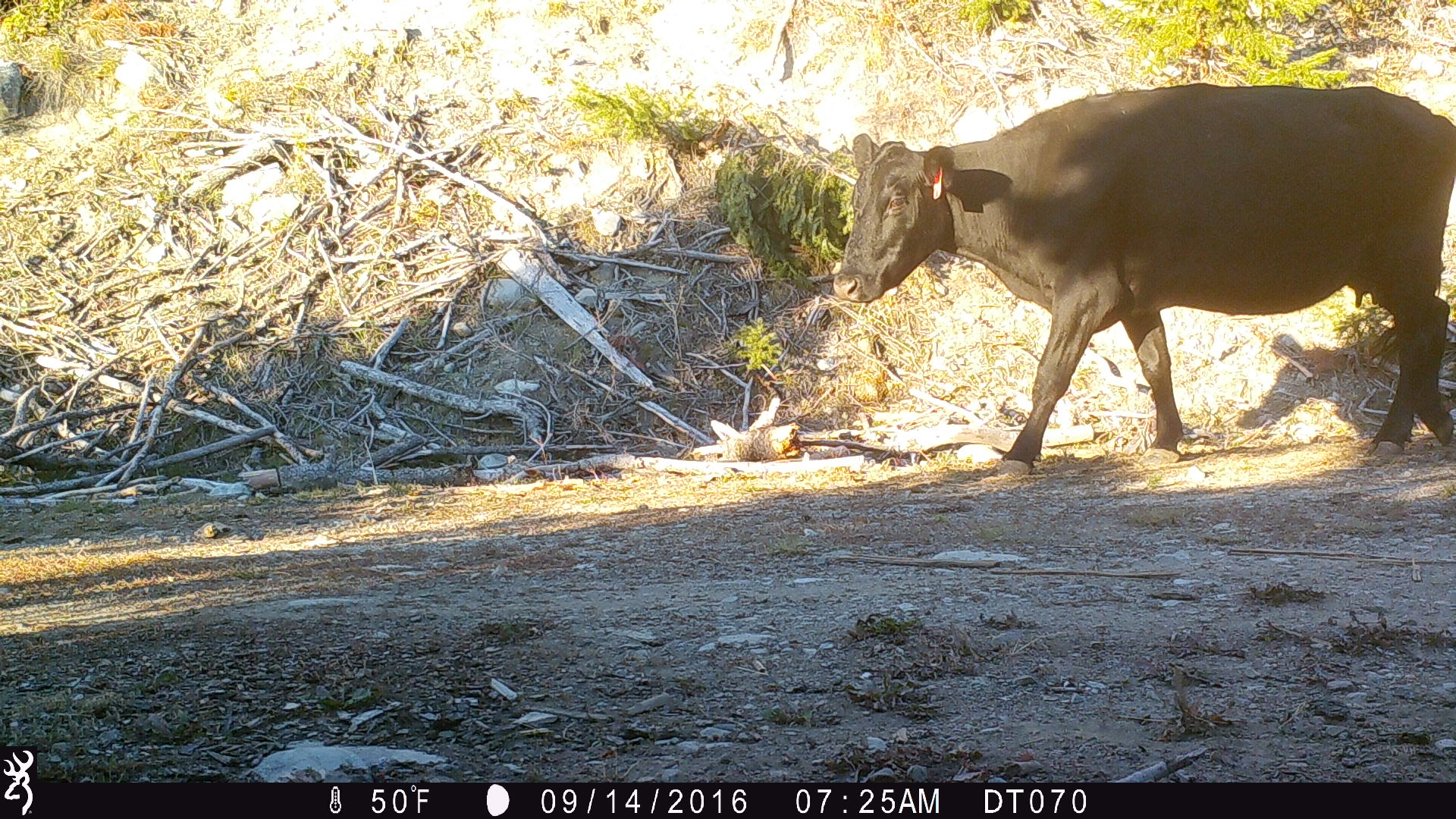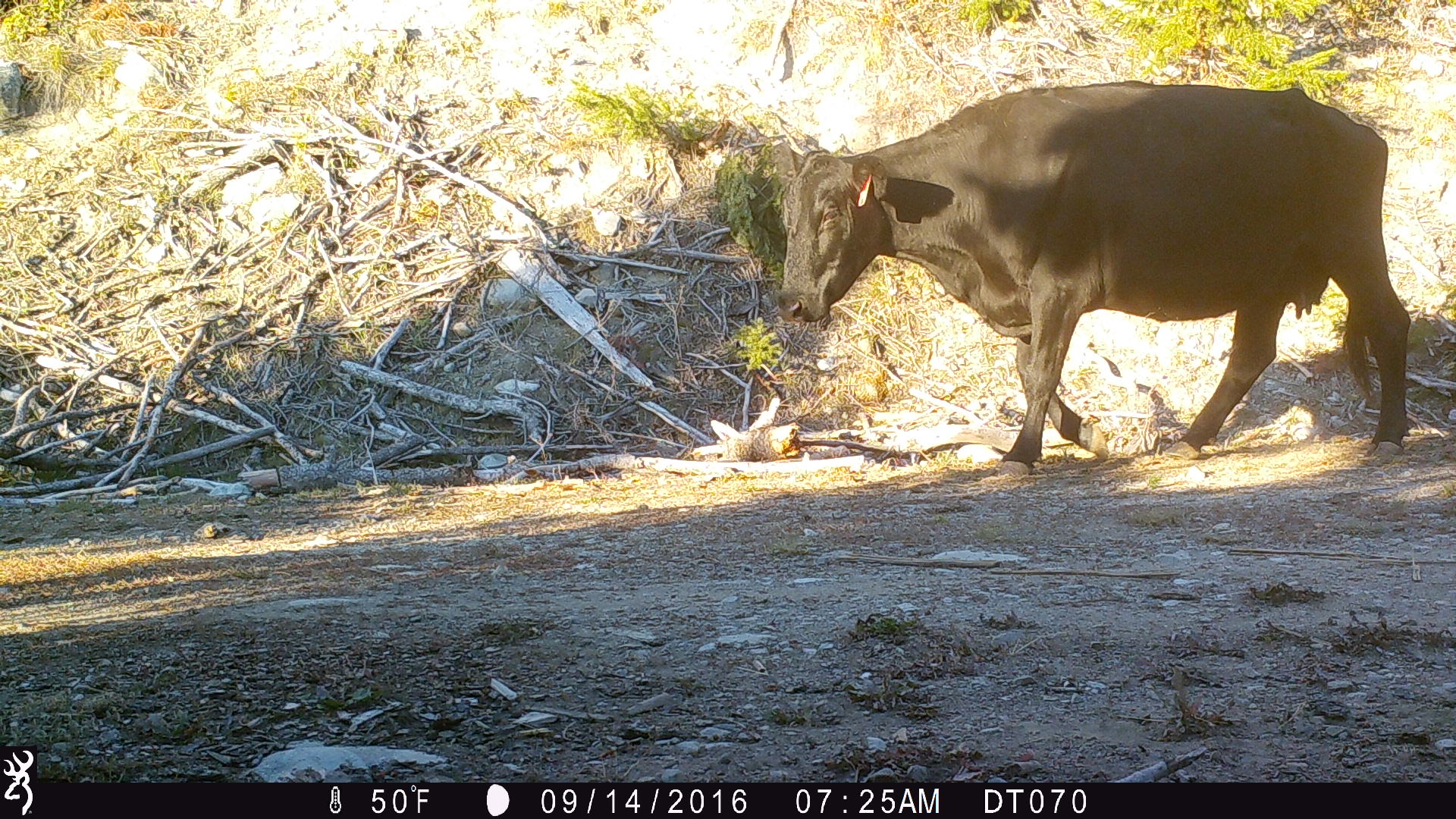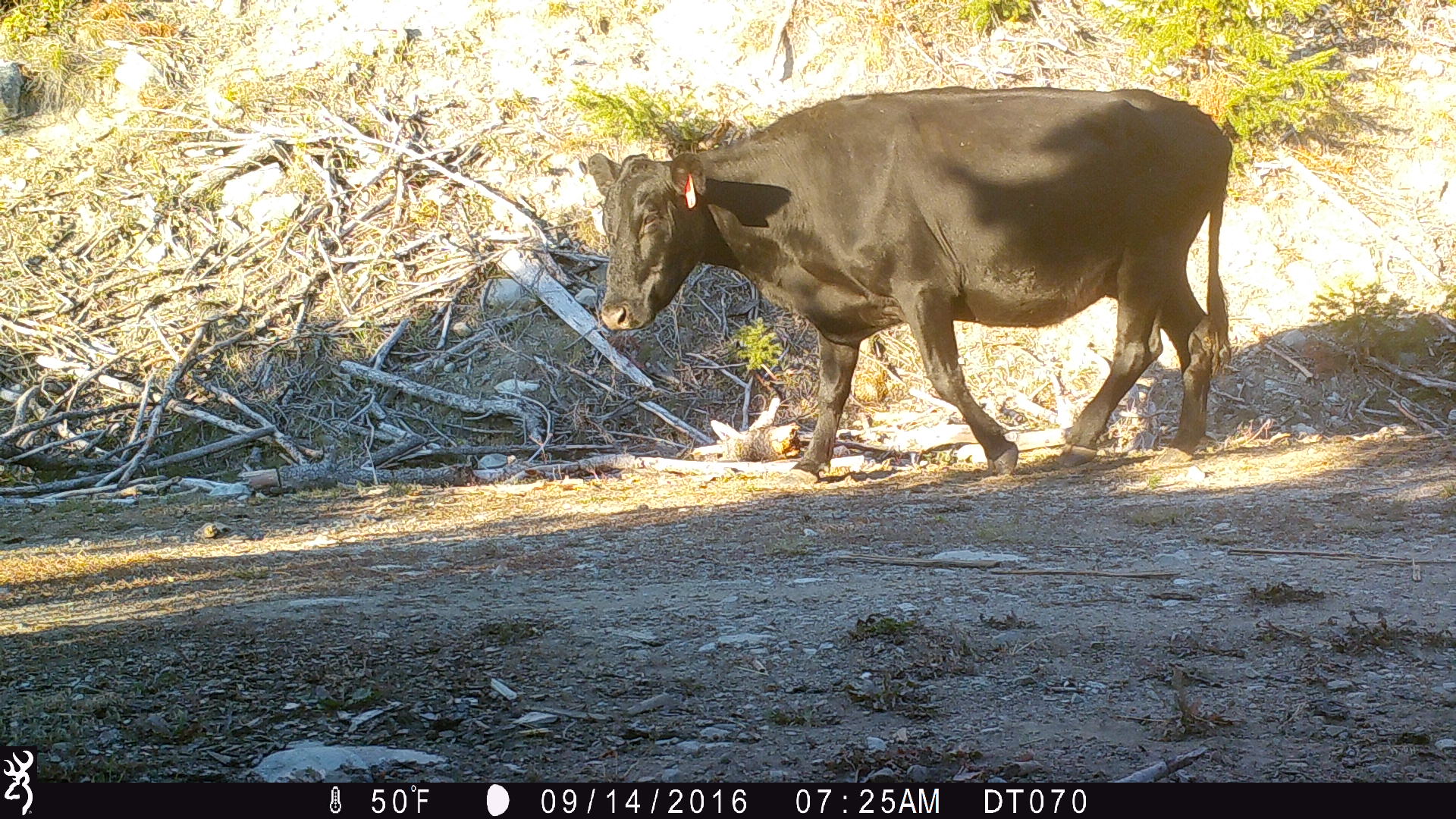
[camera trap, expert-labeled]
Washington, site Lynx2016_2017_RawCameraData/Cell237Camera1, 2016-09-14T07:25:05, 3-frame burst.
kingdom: Animalia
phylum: Chordata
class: Mammalia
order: Artiodactyla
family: Bovidae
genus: Bos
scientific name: Bos taurus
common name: domestic cattle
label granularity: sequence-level